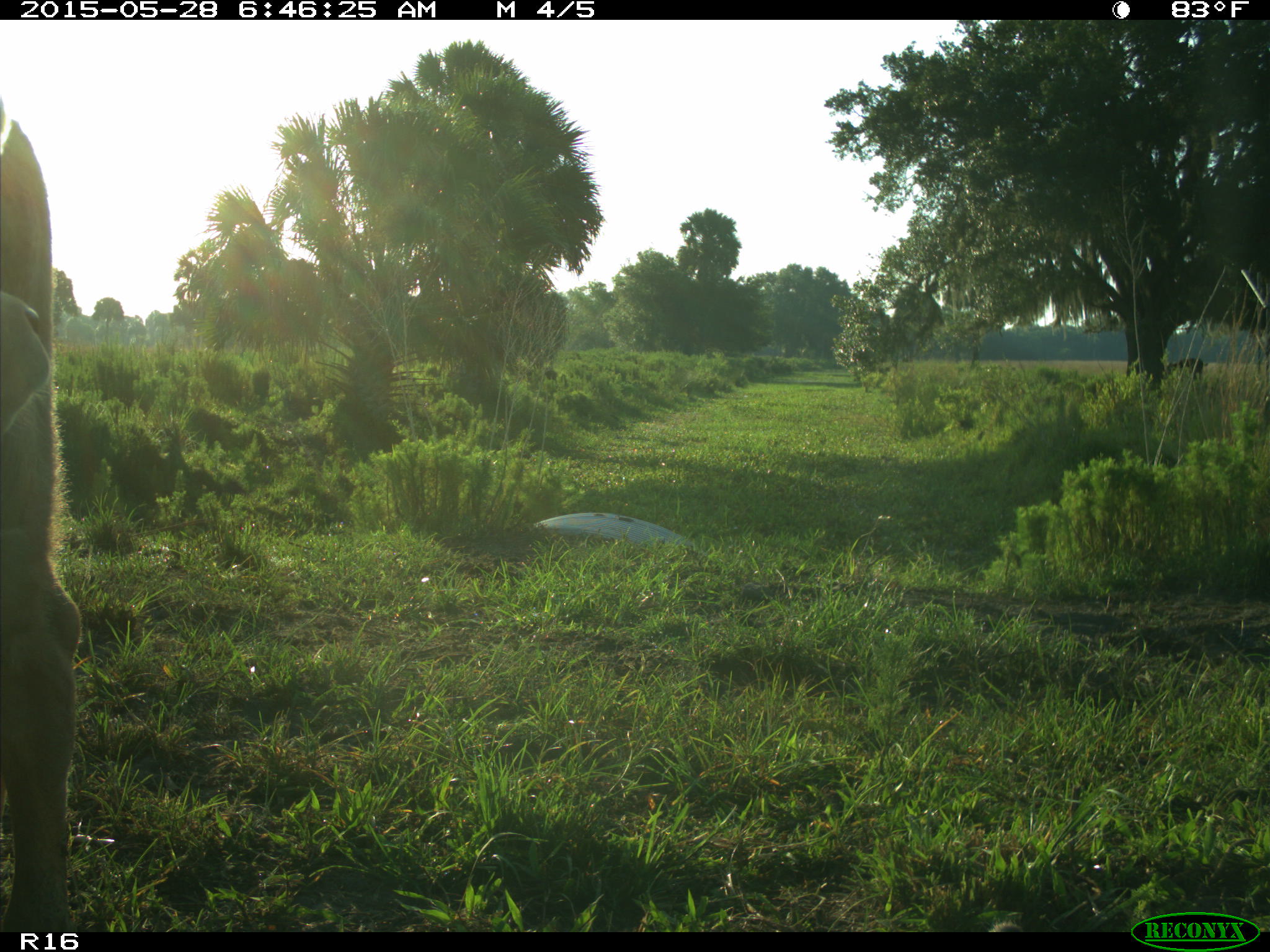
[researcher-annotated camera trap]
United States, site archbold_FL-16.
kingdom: Animalia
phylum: Chordata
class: Mammalia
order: Artiodactyla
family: Bovidae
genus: Bos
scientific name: Bos taurus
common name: domestic cow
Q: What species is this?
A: Bos taurus (domestic cow).